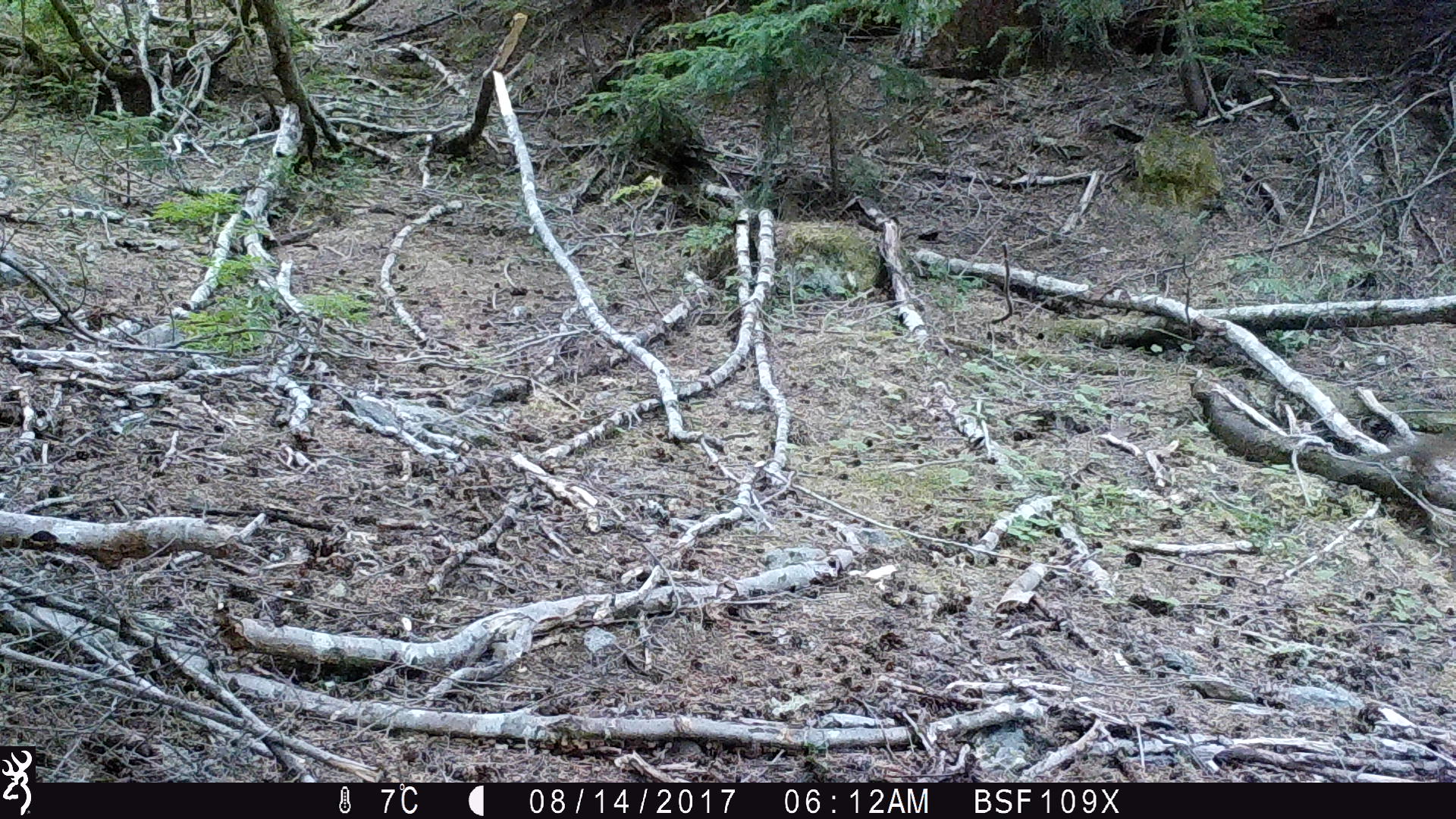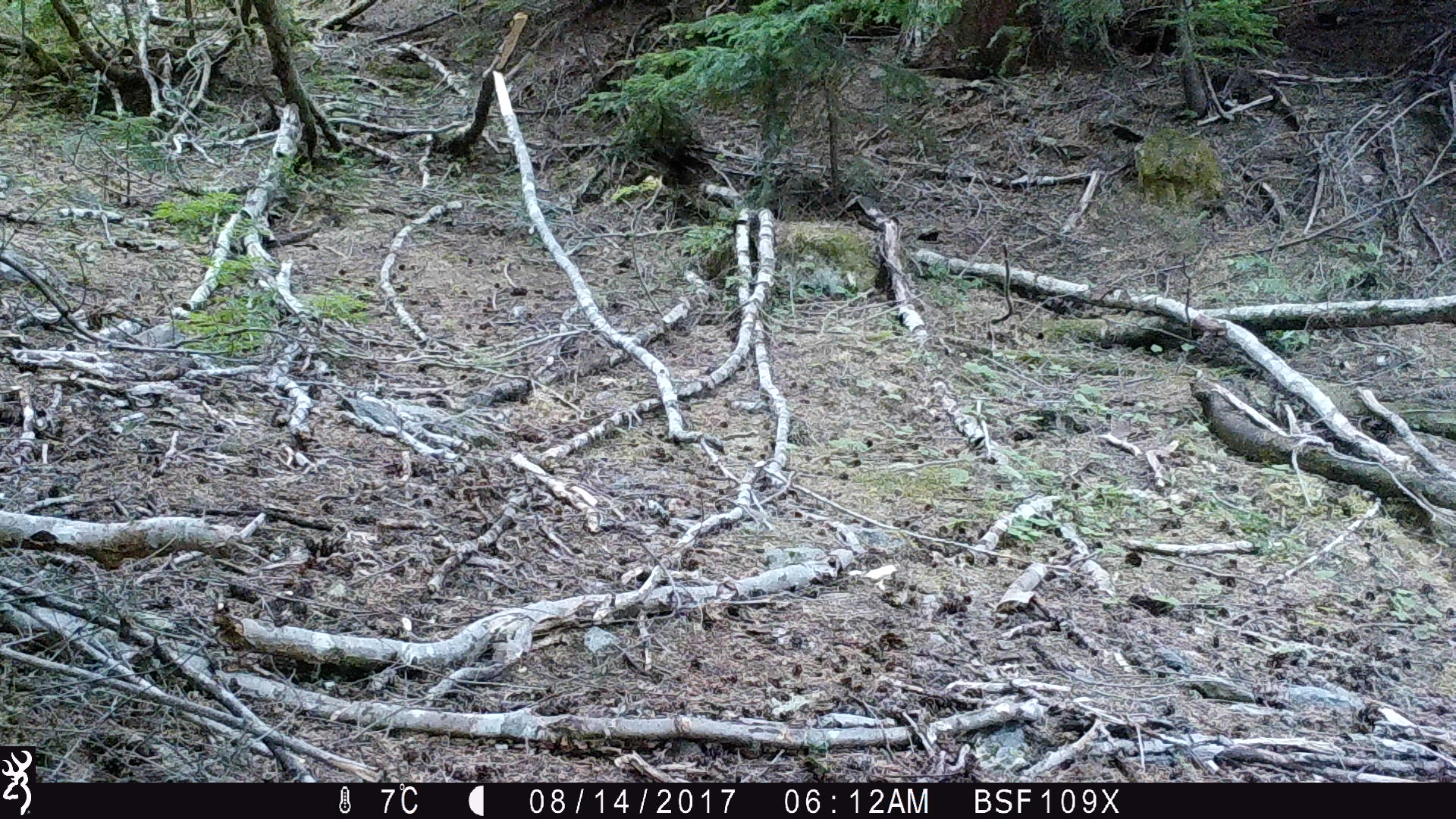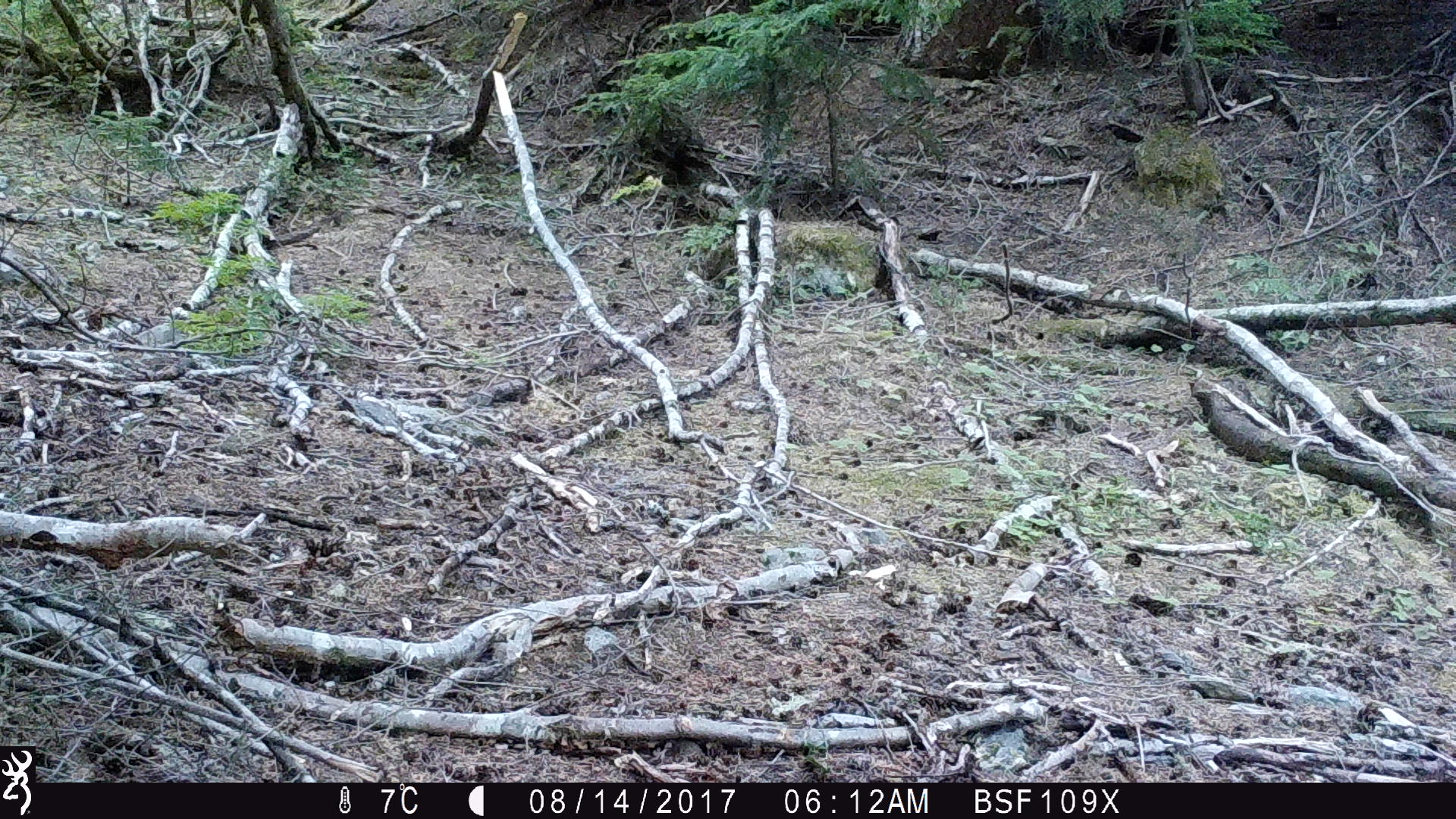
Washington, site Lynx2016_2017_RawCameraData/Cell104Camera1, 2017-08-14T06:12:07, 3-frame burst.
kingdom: Animalia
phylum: Chordata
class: Mammalia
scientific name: Mammalia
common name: small mammal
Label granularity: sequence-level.